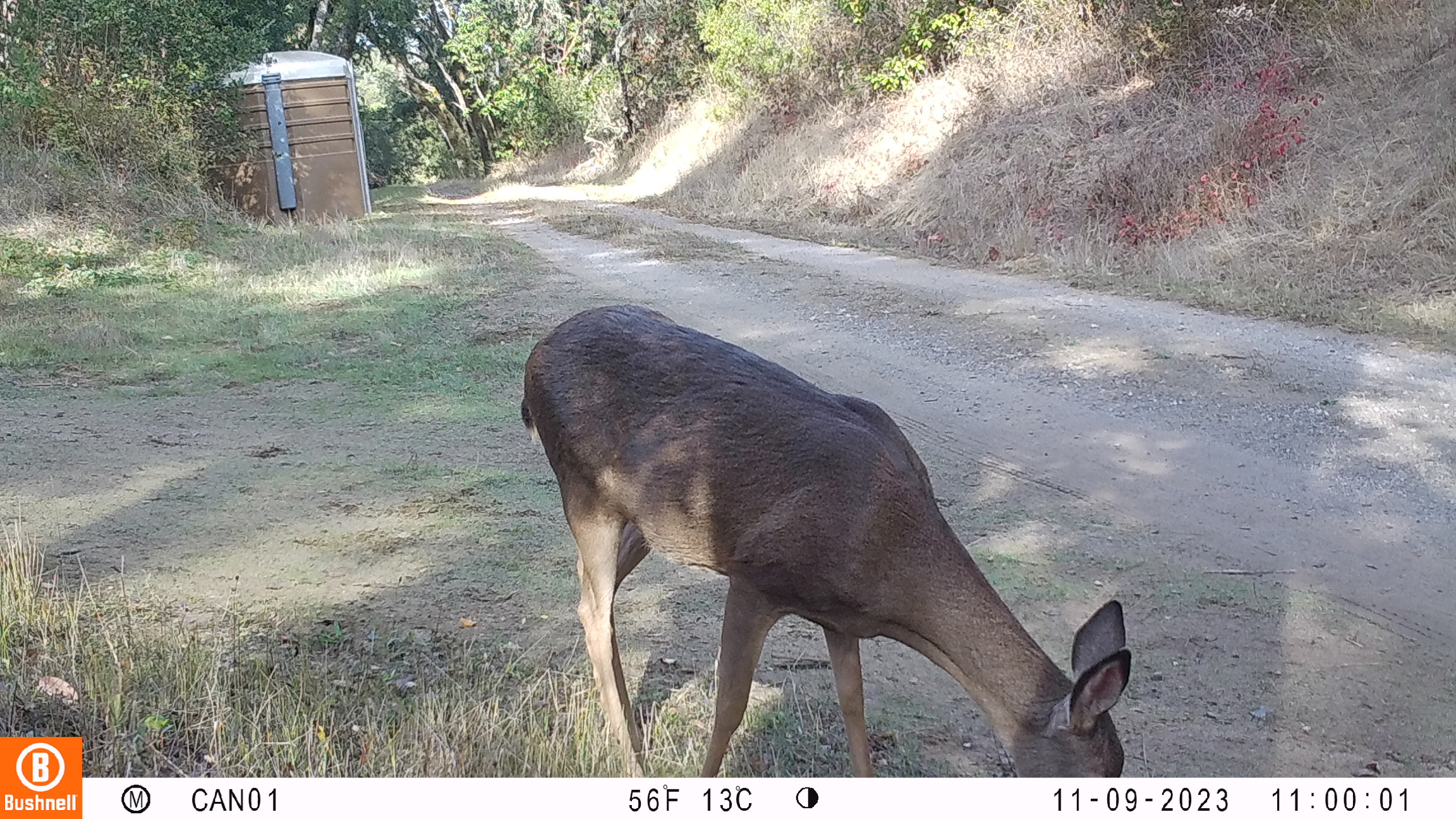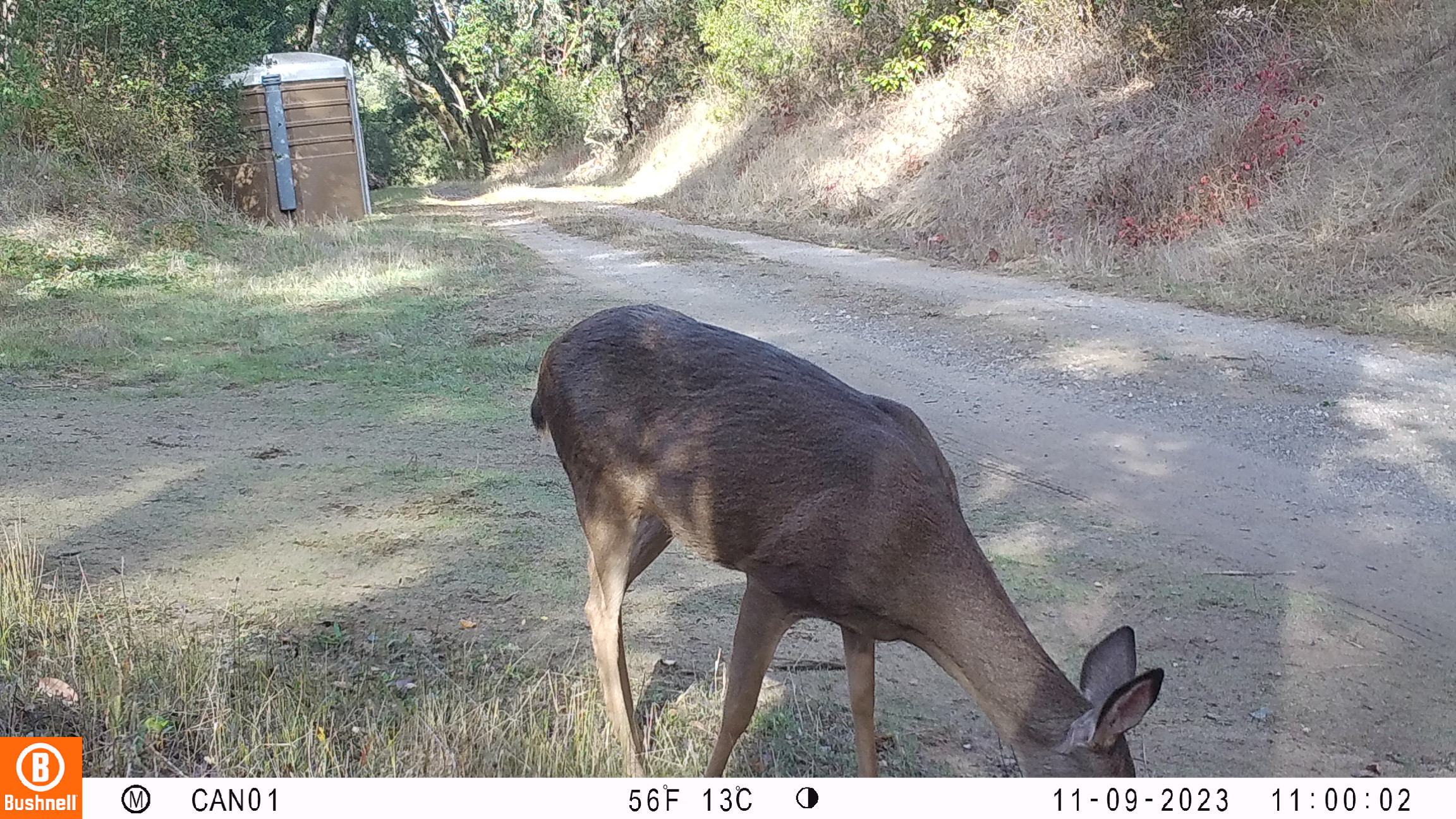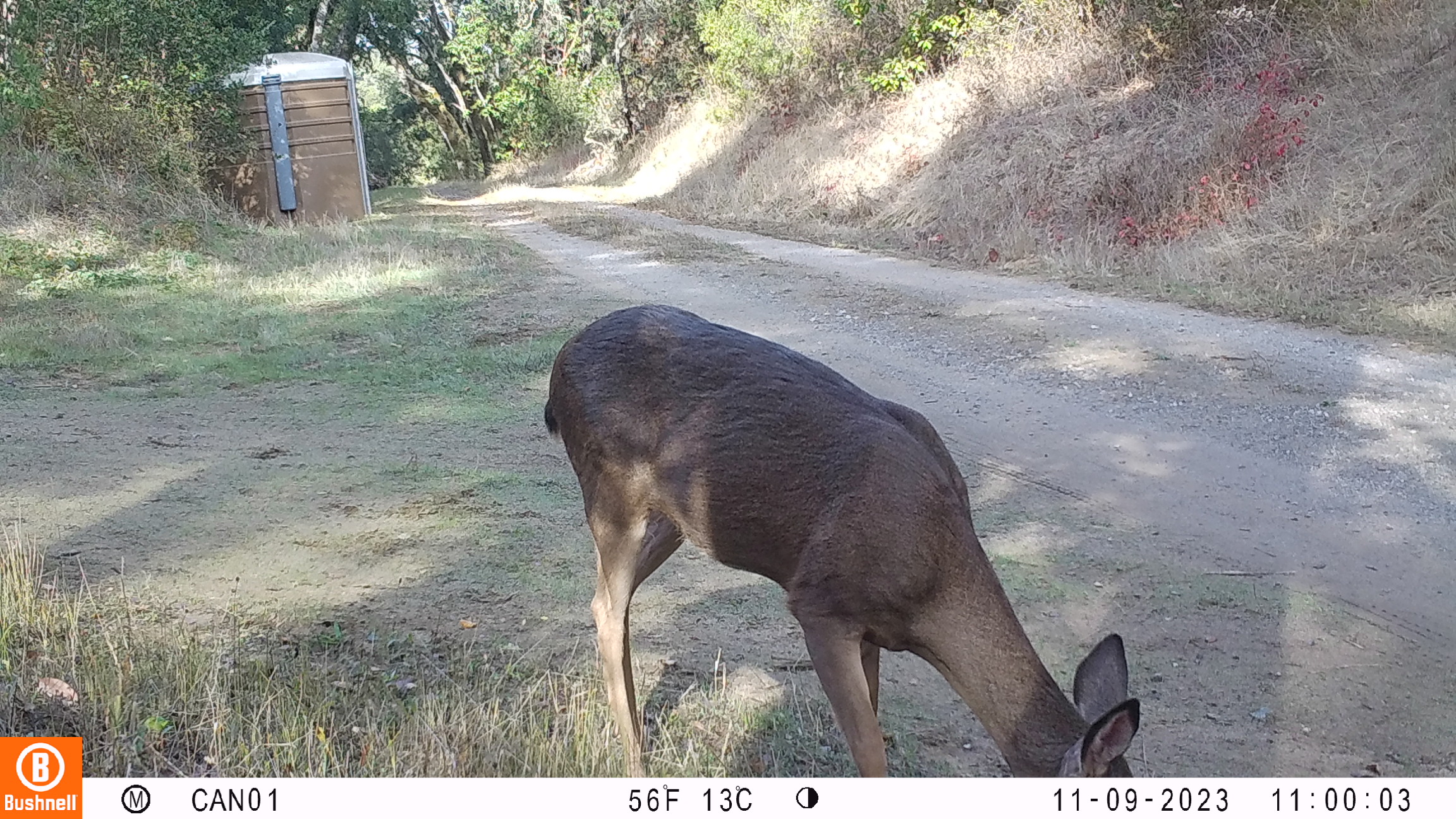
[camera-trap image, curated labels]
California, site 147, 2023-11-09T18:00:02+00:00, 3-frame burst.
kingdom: Animalia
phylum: Chordata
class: Mammalia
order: Artiodactyla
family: Cervidae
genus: Odocoileus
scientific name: Odocoileus hemionus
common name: mule deer